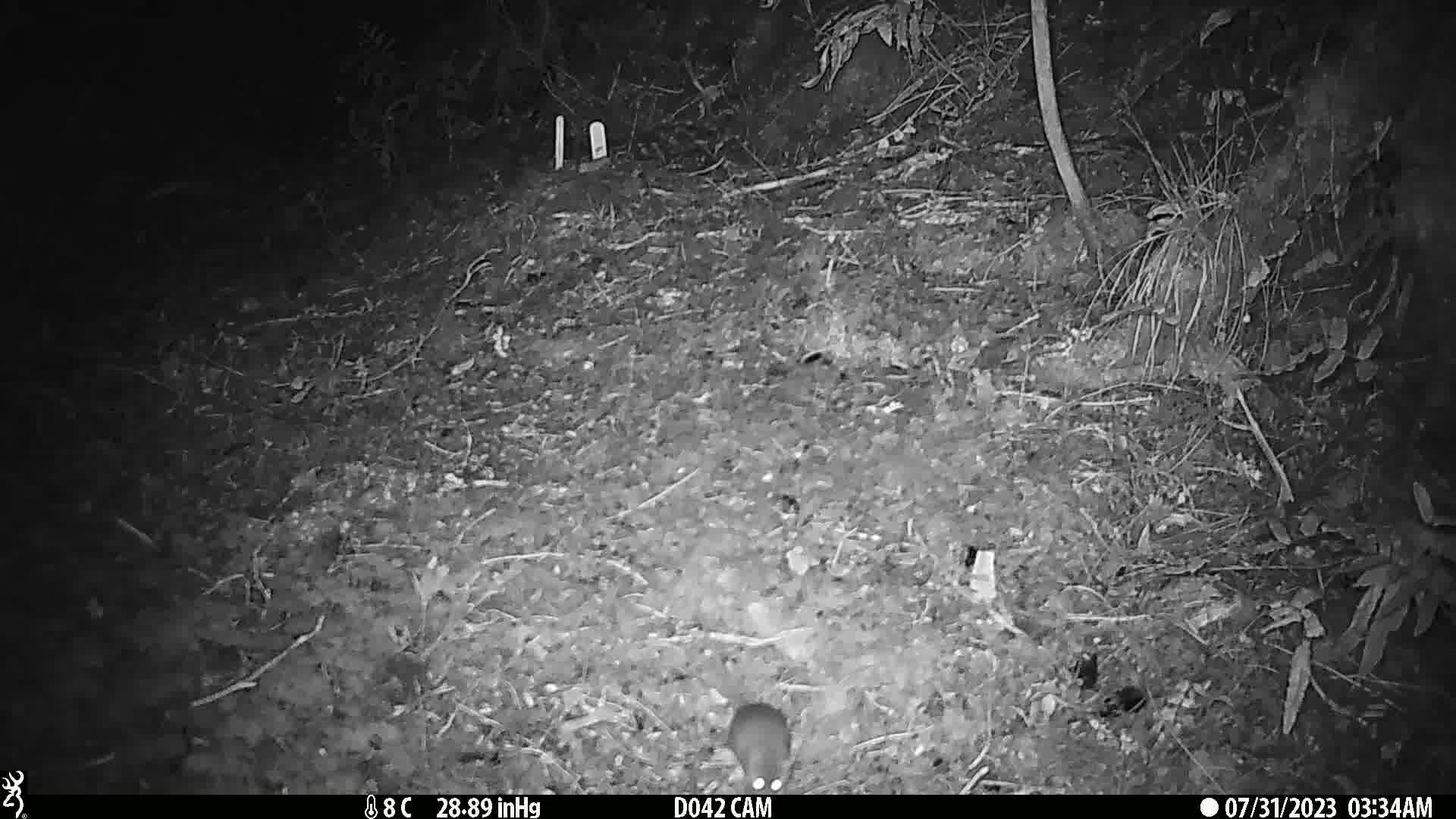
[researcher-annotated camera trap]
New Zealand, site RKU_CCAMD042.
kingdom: Animalia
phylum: Chordata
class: Mammalia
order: Rodentia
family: Muridae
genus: Rattus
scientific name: Rattus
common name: rat